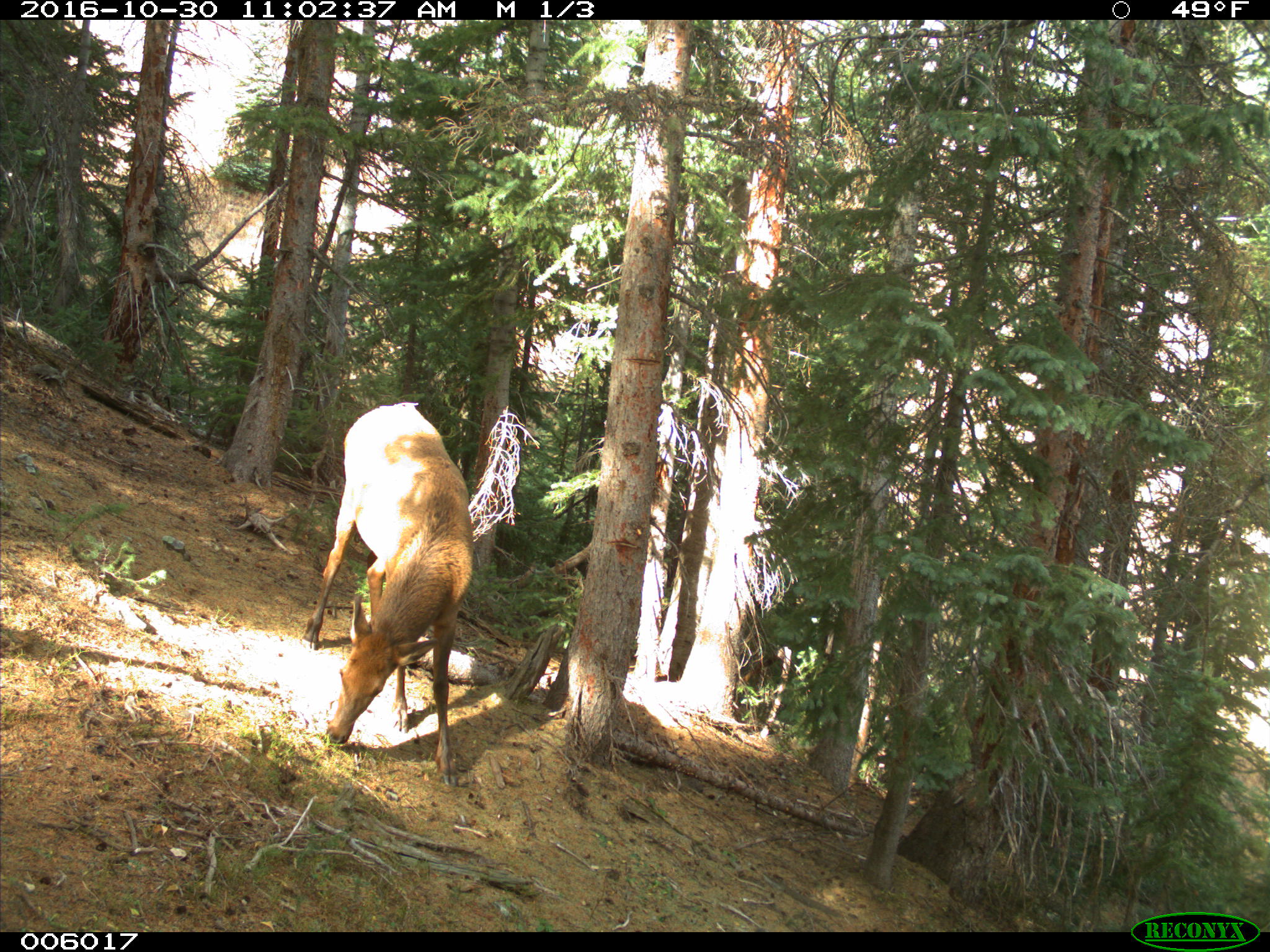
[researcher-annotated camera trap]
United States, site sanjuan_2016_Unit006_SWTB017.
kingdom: Animalia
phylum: Chordata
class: Mammalia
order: Artiodactyla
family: Cervidae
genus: Cervus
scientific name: Cervus elaphus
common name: red deer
Cervus elaphus (red deer).